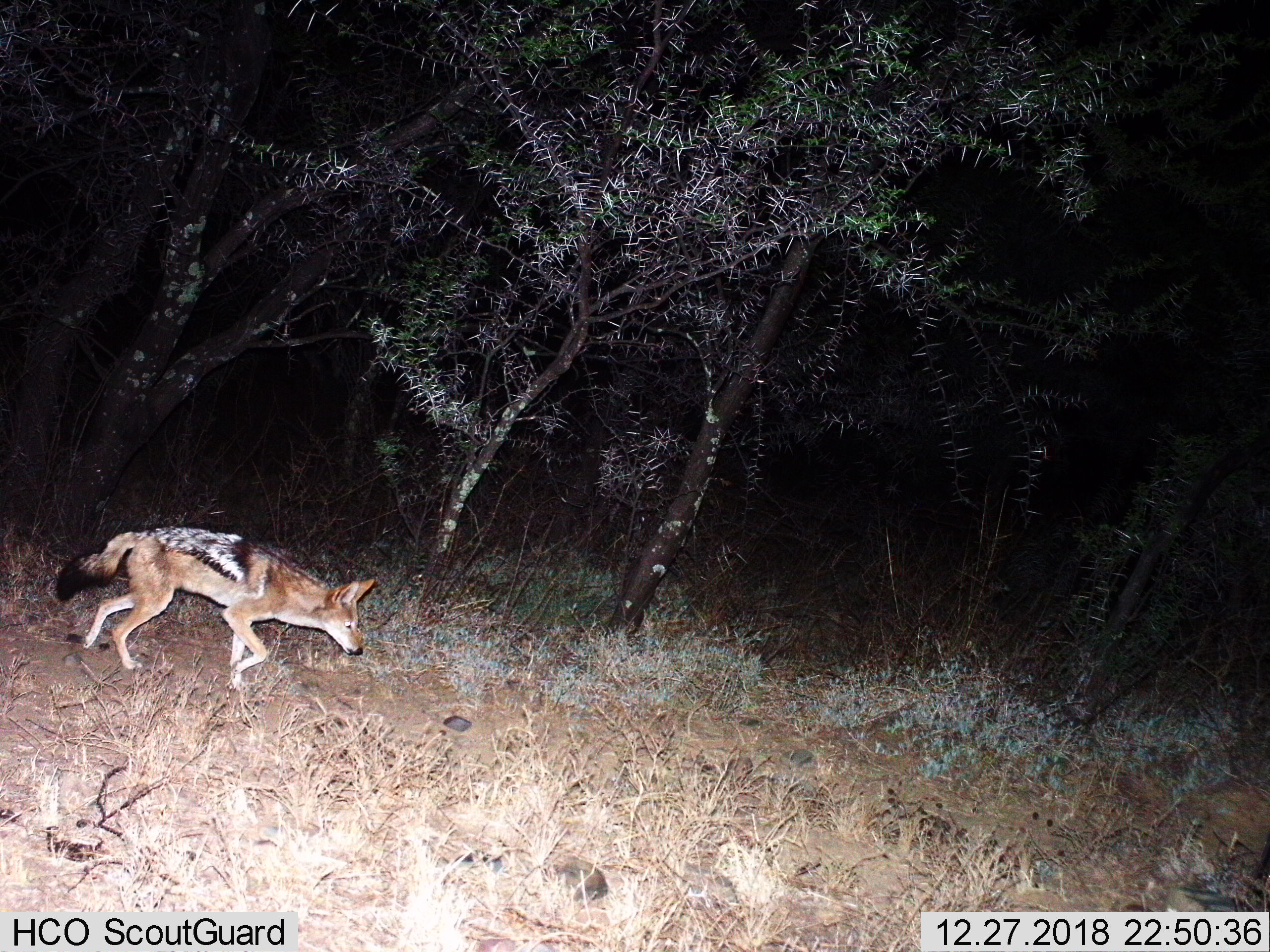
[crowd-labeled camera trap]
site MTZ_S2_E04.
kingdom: Animalia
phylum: Chordata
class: Mammalia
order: Carnivora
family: Canidae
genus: Lupulella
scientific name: Lupulella mesomelas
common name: black-backed jackal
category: jackalblackbacked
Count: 1.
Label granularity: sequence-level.